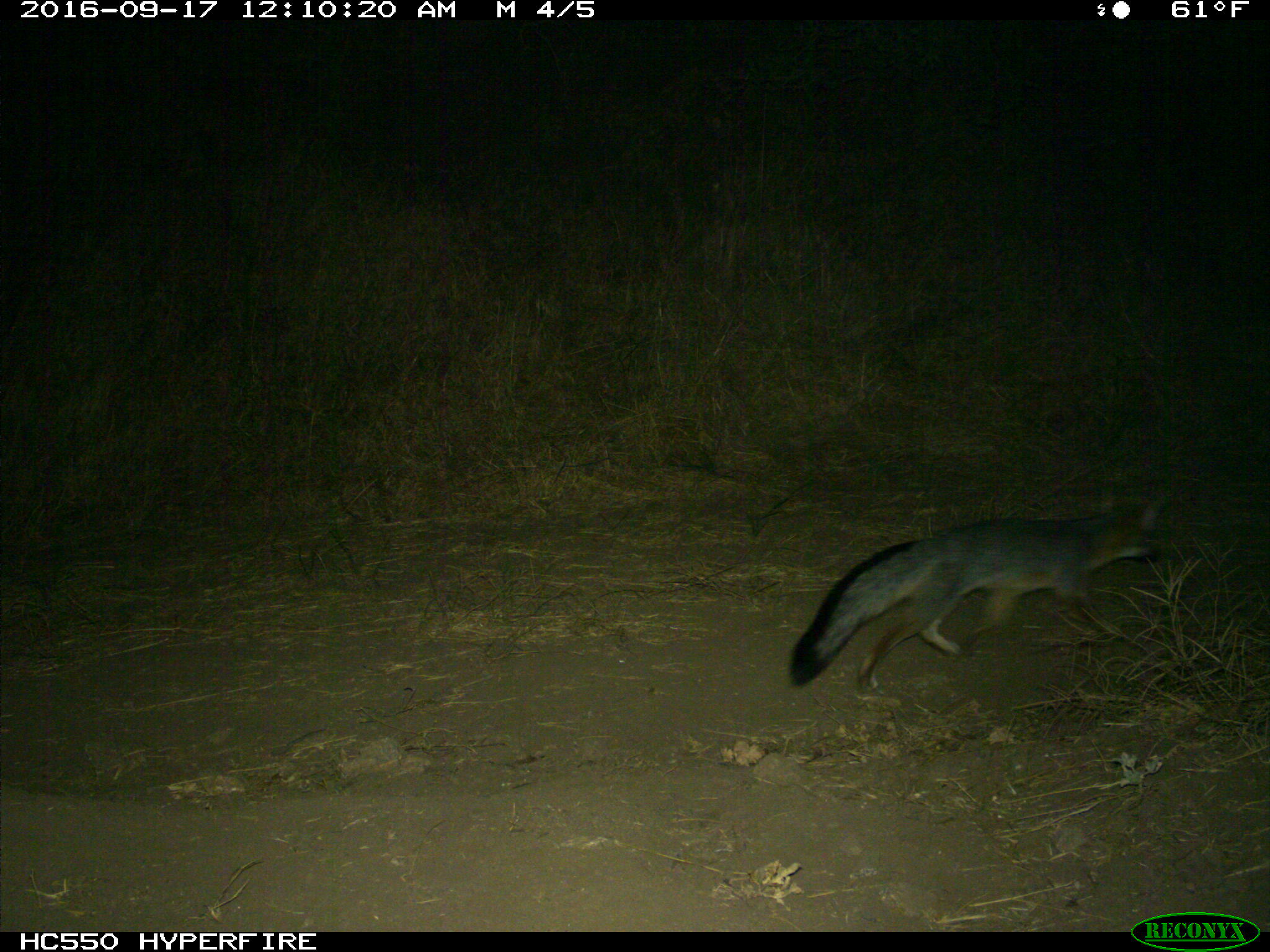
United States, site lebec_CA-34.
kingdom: Animalia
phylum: Chordata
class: Mammalia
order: Carnivora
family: Canidae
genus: Urocyon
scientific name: Urocyon cinereoargenteus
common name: gray fox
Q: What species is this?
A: Urocyon cinereoargenteus (gray fox).